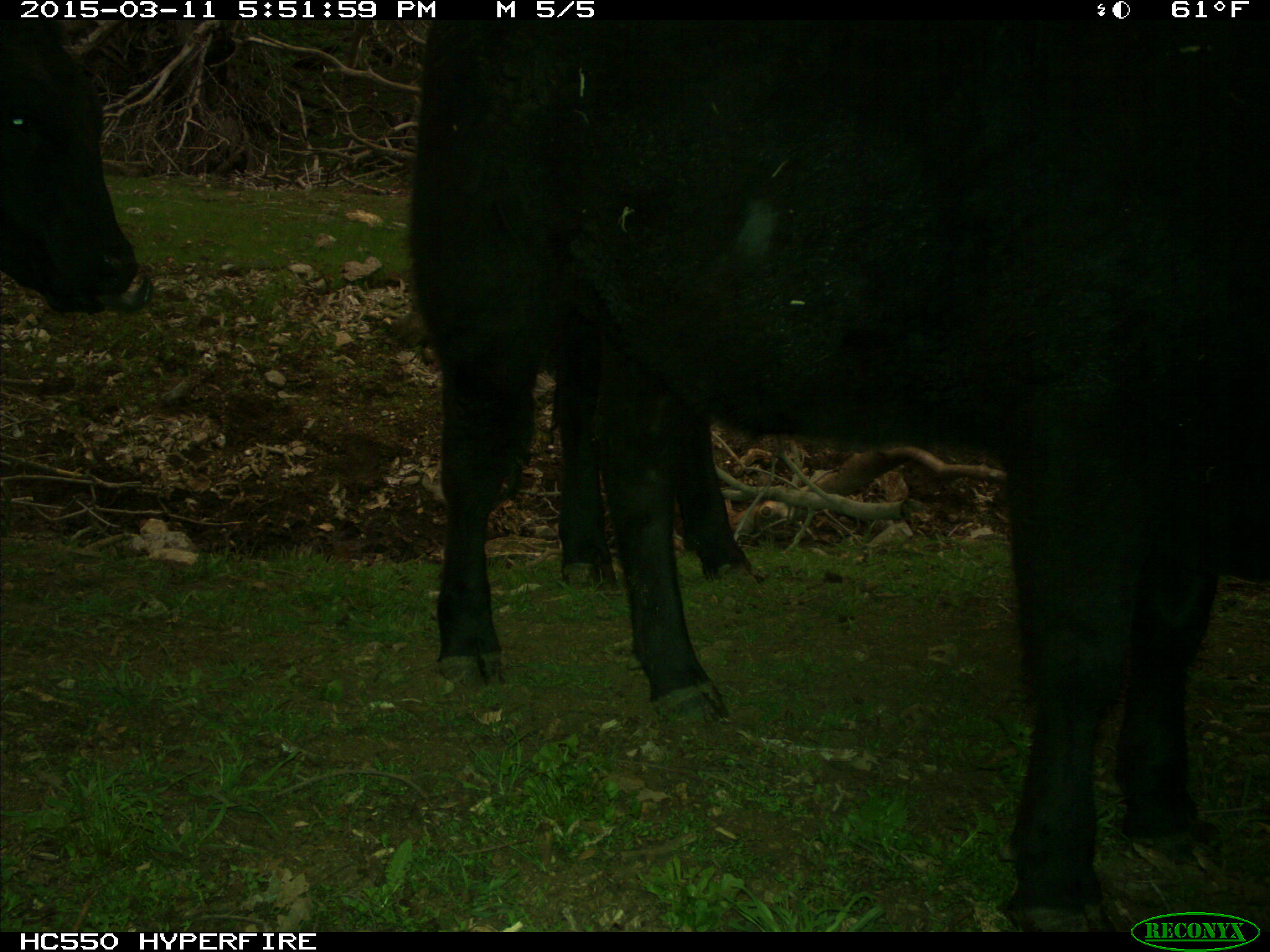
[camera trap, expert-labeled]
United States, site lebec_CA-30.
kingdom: Animalia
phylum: Chordata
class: Mammalia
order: Artiodactyla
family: Bovidae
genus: Bos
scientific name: Bos taurus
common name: domestic cow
Bos taurus (domestic cow).